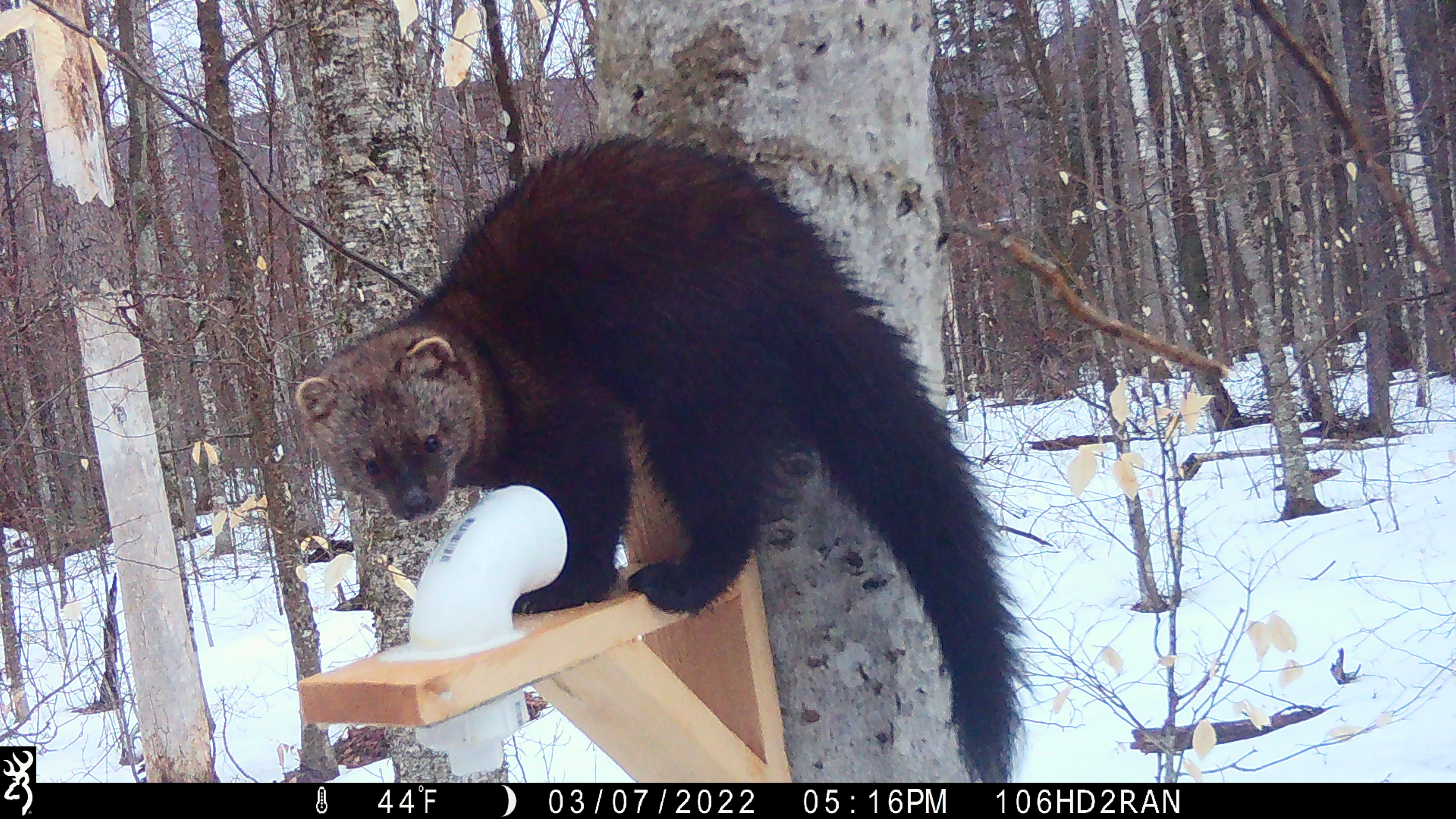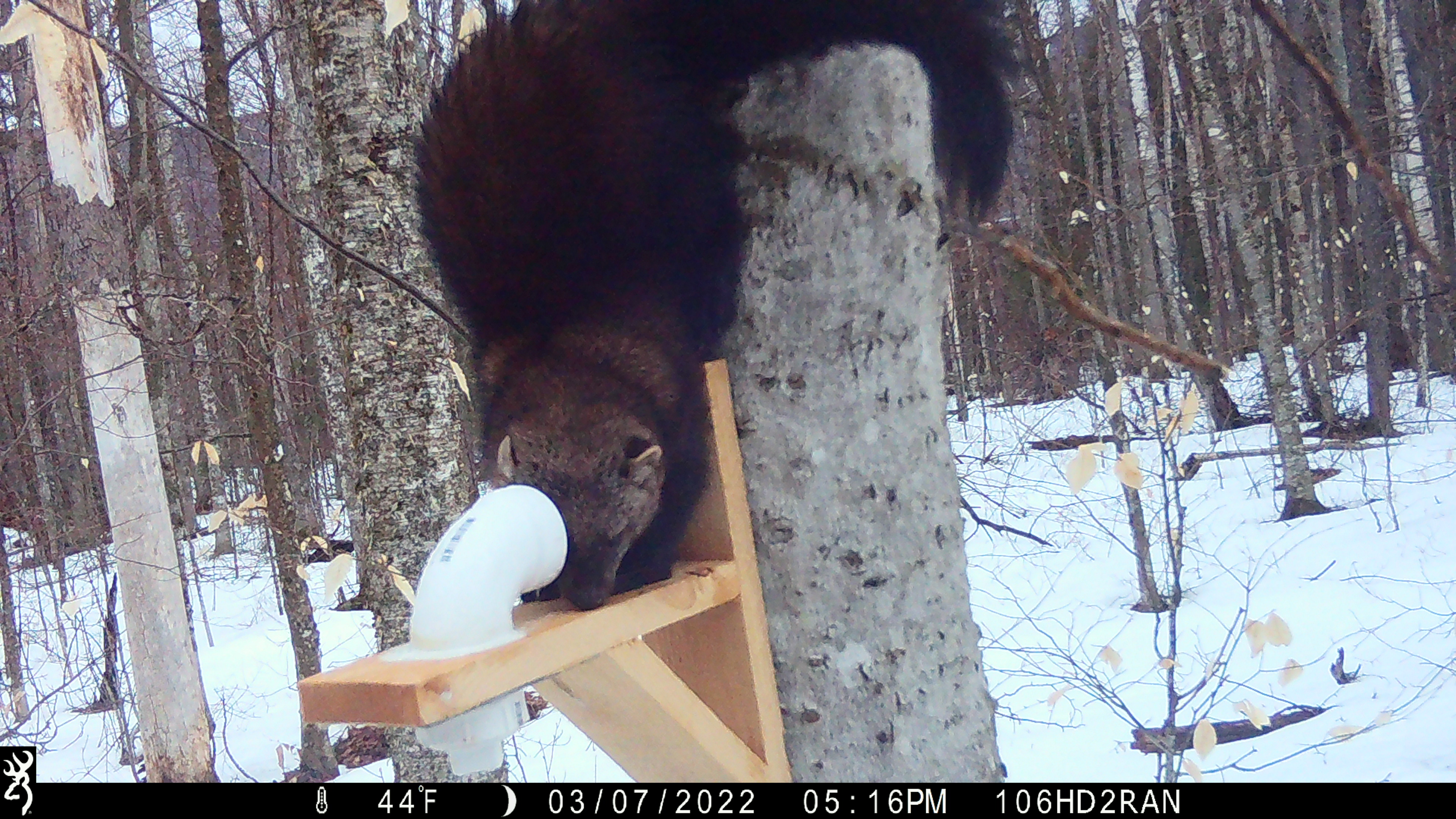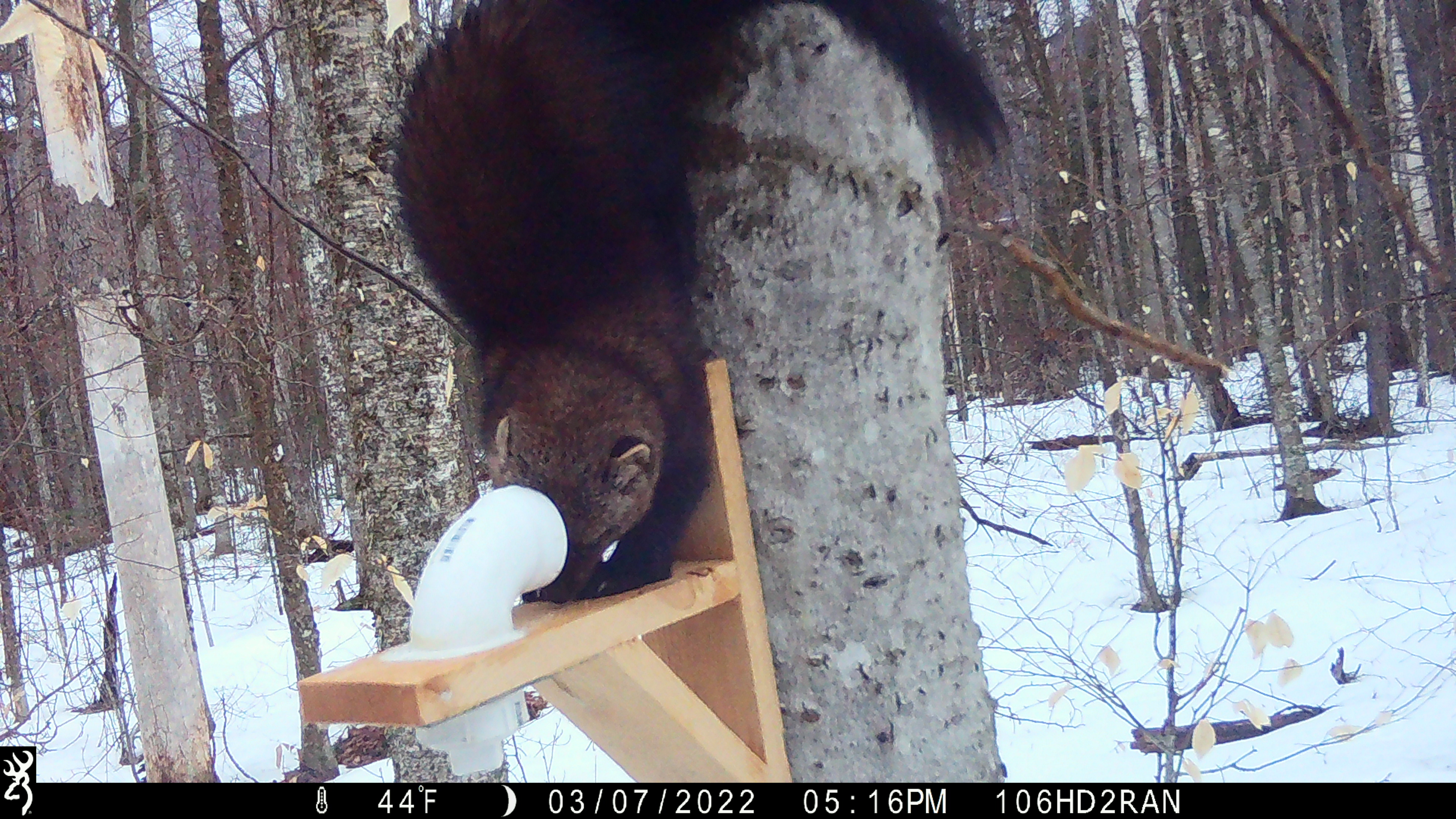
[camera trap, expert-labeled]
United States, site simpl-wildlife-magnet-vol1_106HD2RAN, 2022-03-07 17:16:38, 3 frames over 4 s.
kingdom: Animalia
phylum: Chordata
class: Mammalia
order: Carnivora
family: Mustelidae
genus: Pekania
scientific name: Pekania pennanti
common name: fisher